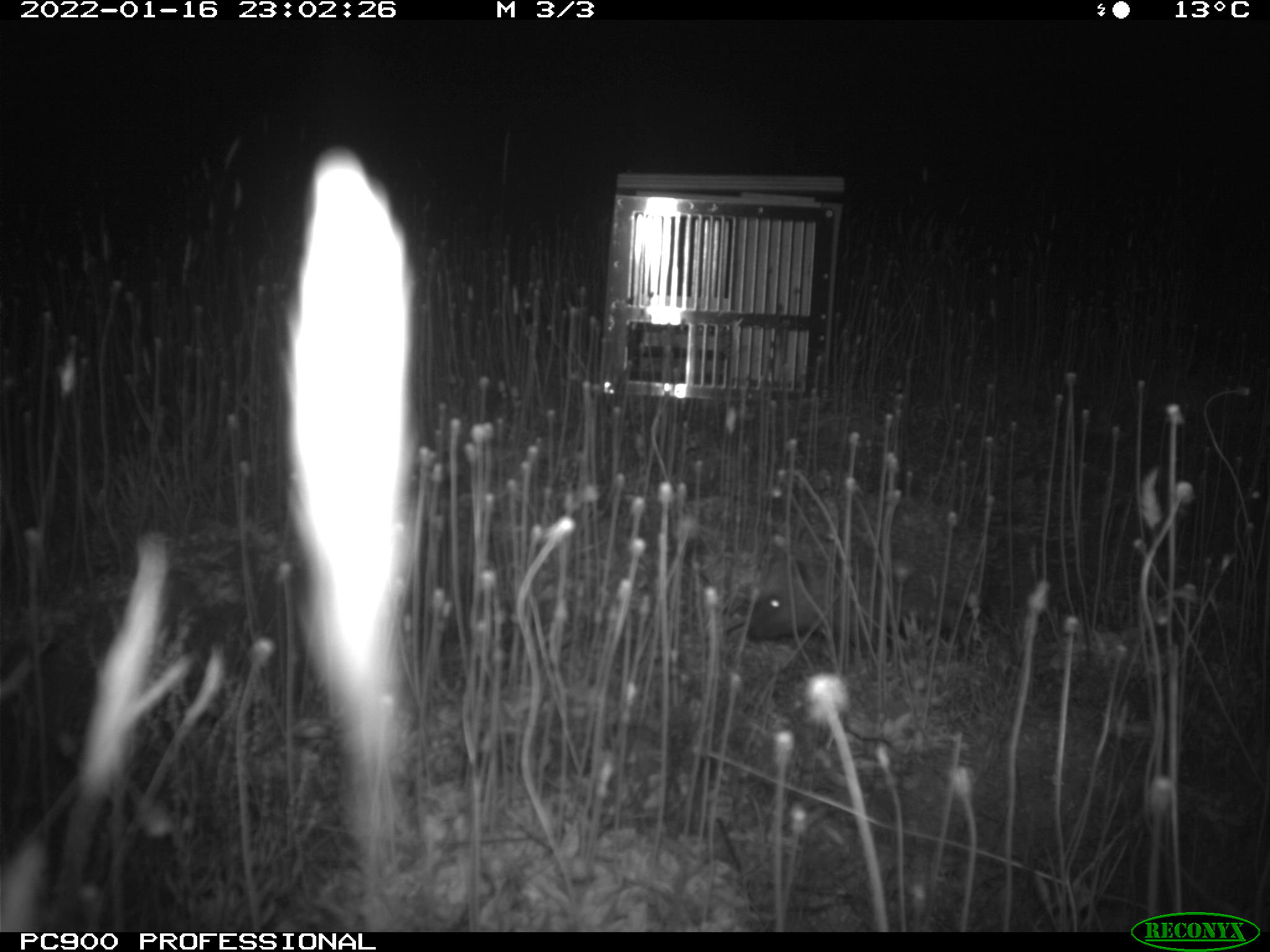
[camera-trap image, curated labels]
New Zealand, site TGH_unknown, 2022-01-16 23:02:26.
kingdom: Animalia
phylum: Chordata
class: Mammalia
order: Eulipotyphla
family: Erinaceidae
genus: Erinaceus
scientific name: Erinaceus europaeus europaeus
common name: european hedgehog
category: hedgehog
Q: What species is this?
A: Hedgehog (european hedgehog) (Erinaceus europaeus europaeus).